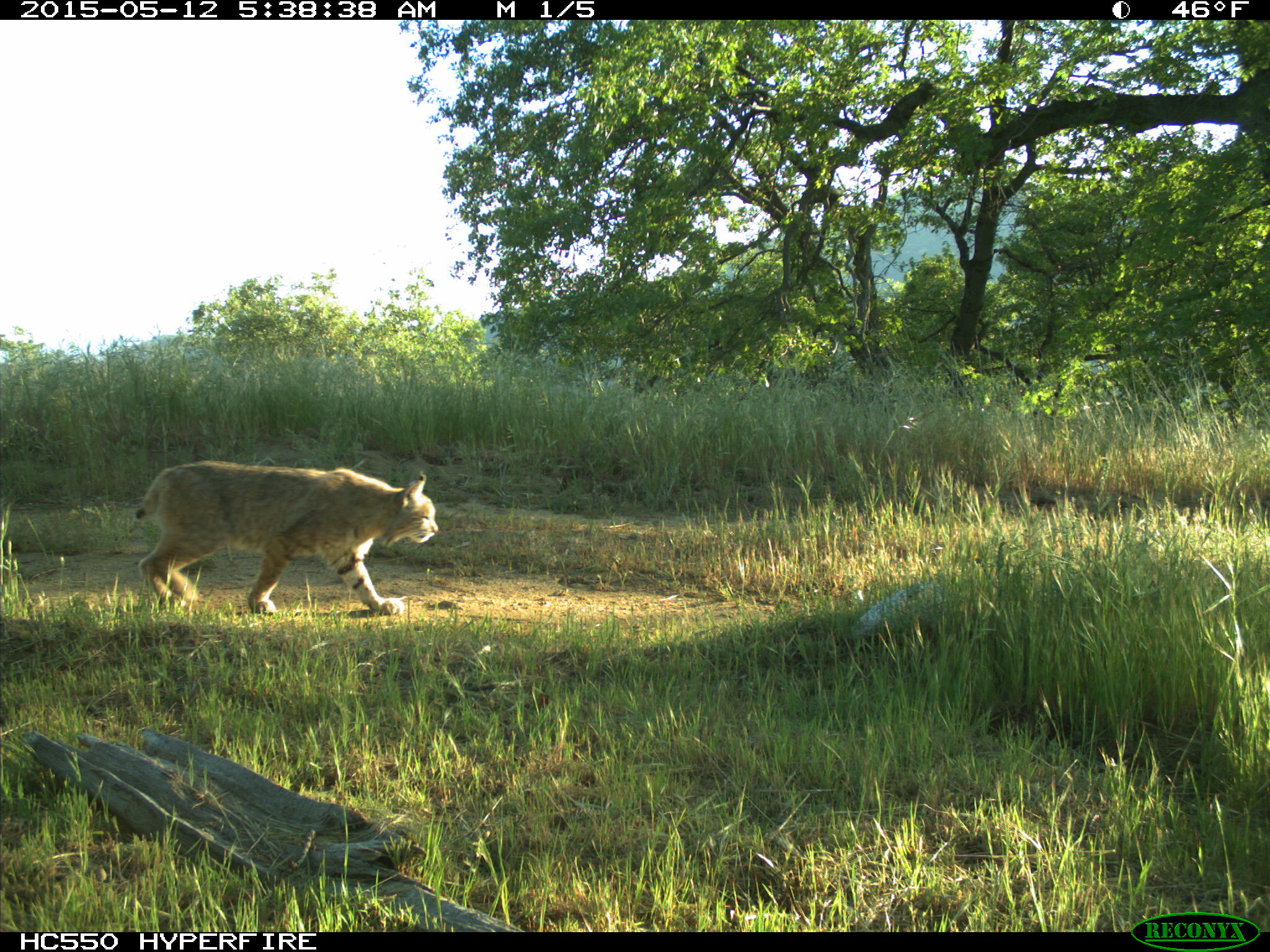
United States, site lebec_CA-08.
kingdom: Animalia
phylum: Chordata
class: Mammalia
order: Carnivora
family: Felidae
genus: Lynx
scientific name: Lynx rufus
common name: bobcat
Lynx rufus (bobcat).